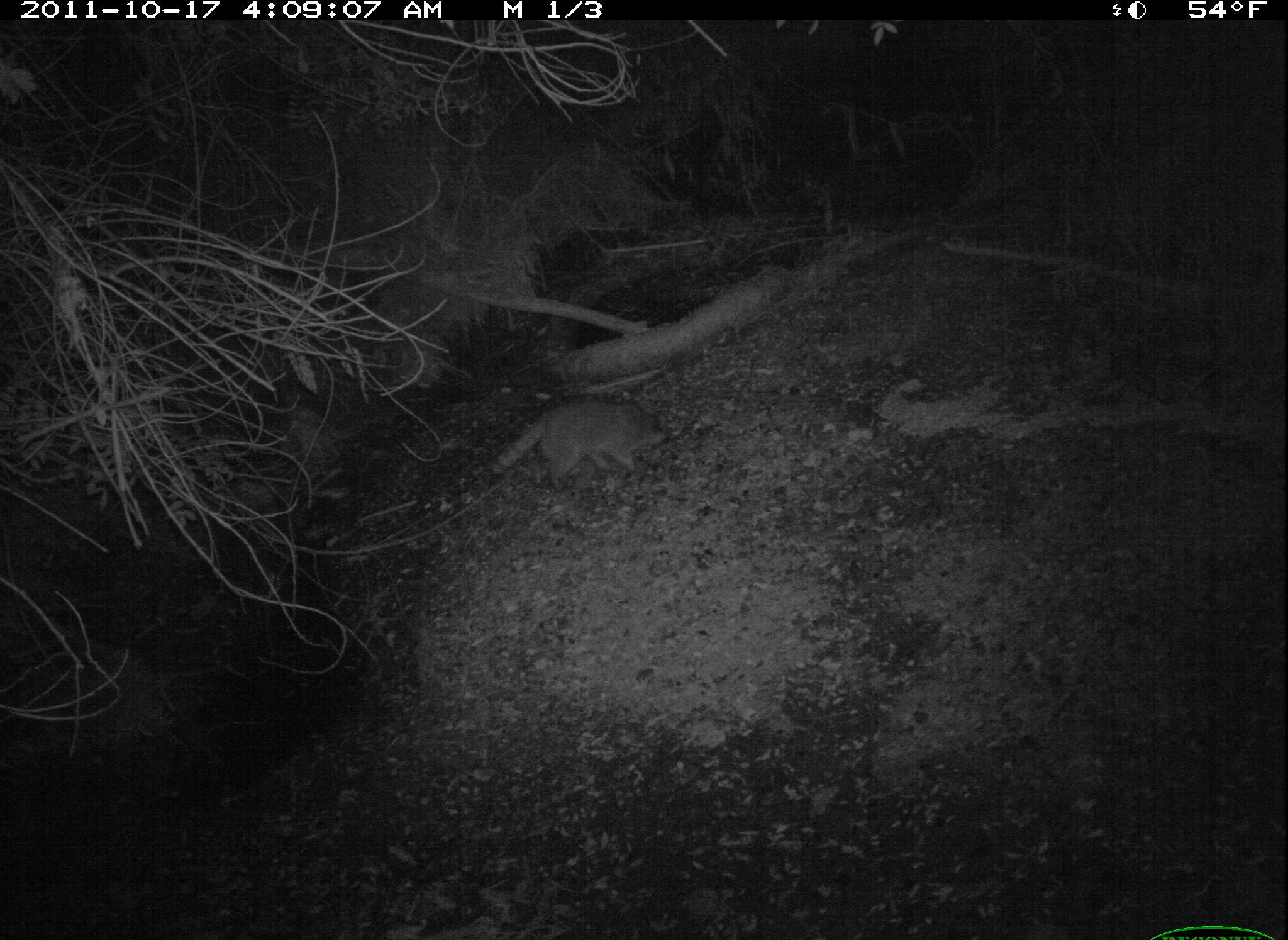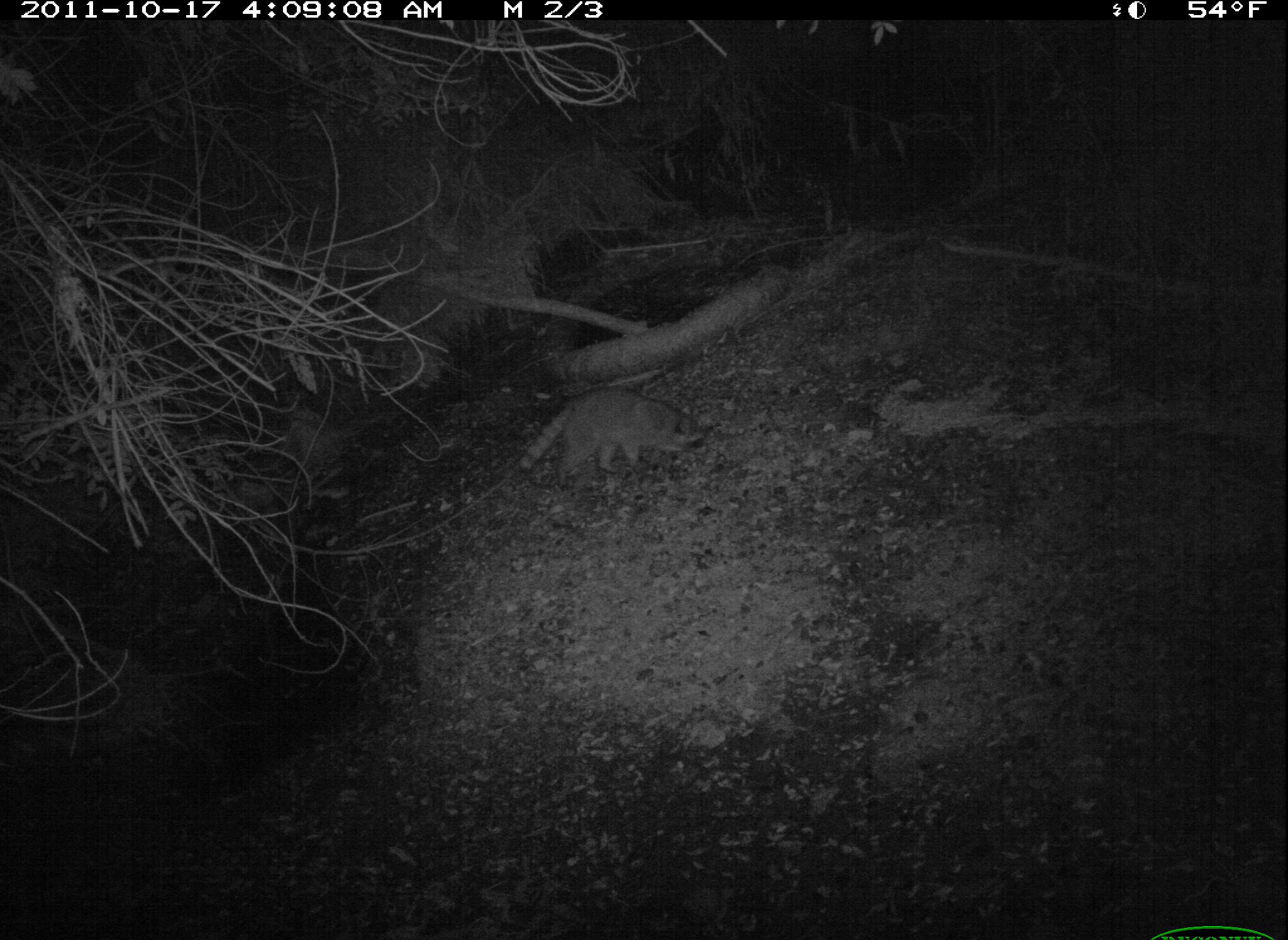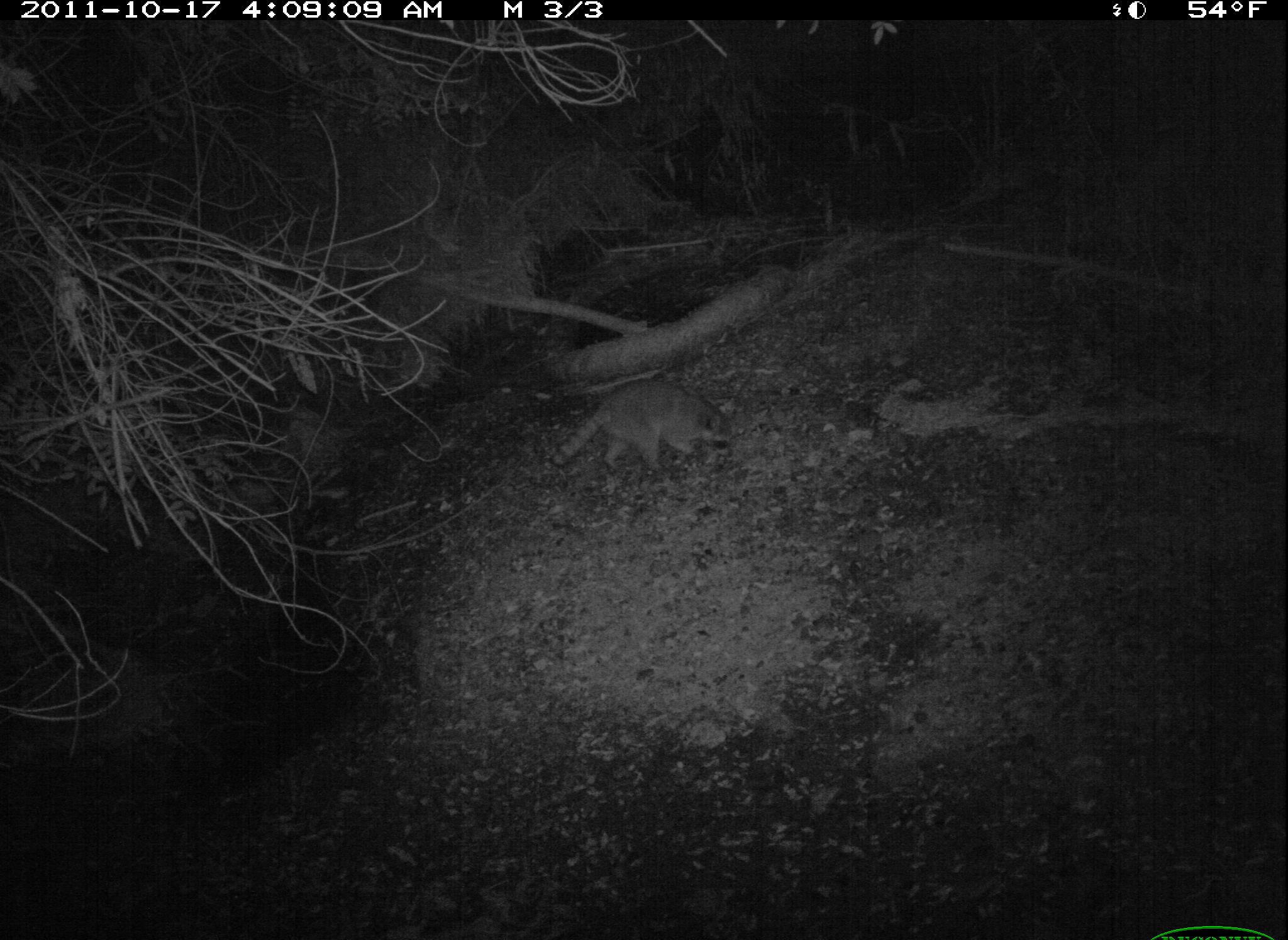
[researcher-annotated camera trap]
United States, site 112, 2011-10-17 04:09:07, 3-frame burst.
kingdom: Animalia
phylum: Chordata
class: Mammalia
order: Carnivora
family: Procyonidae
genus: Procyon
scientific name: Procyon lotor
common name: raccoon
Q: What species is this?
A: Raccoon (Procyon lotor).